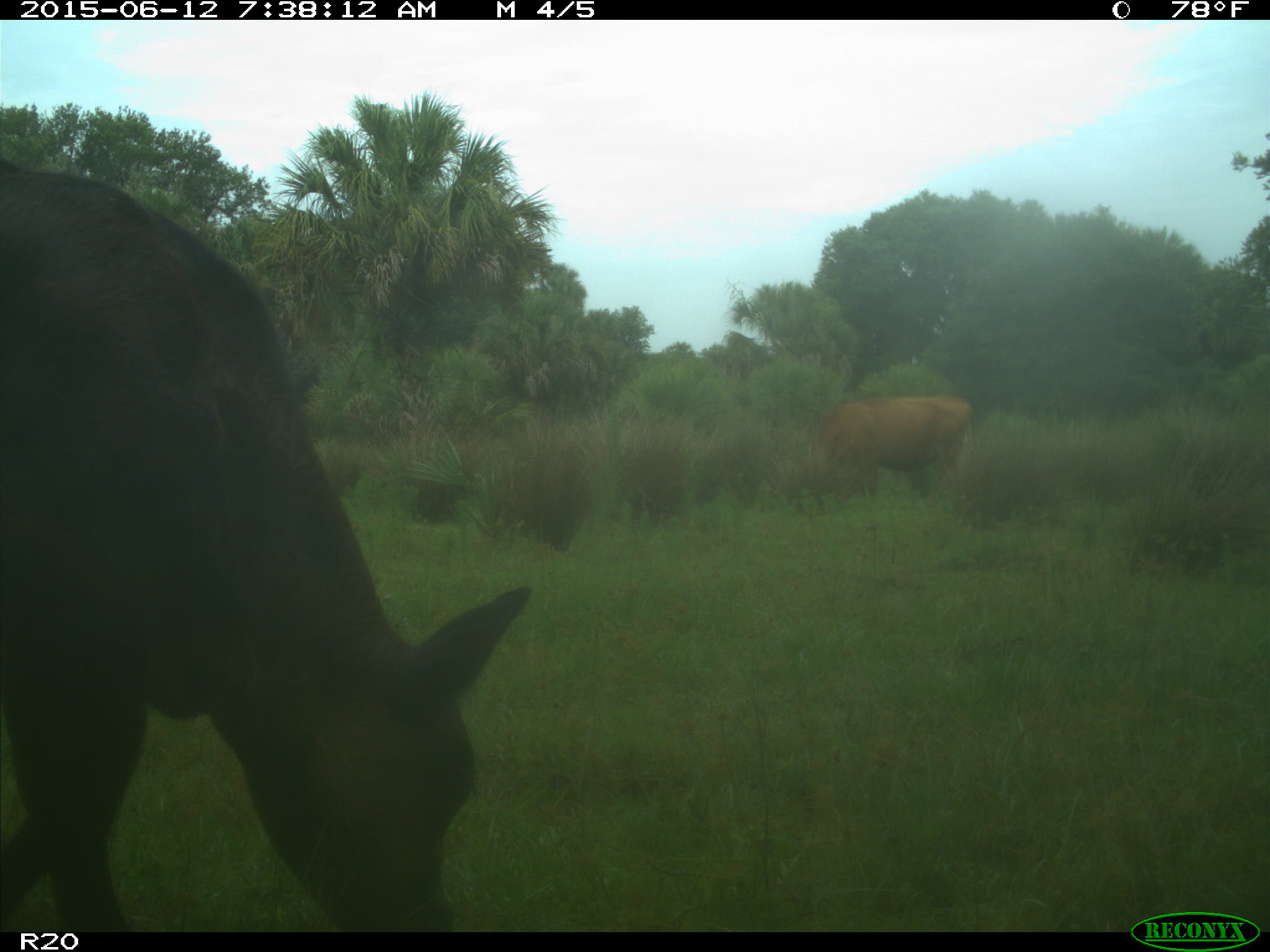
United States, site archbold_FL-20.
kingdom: Animalia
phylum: Chordata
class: Mammalia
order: Artiodactyla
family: Bovidae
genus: Bos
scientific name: Bos taurus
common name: domestic cow